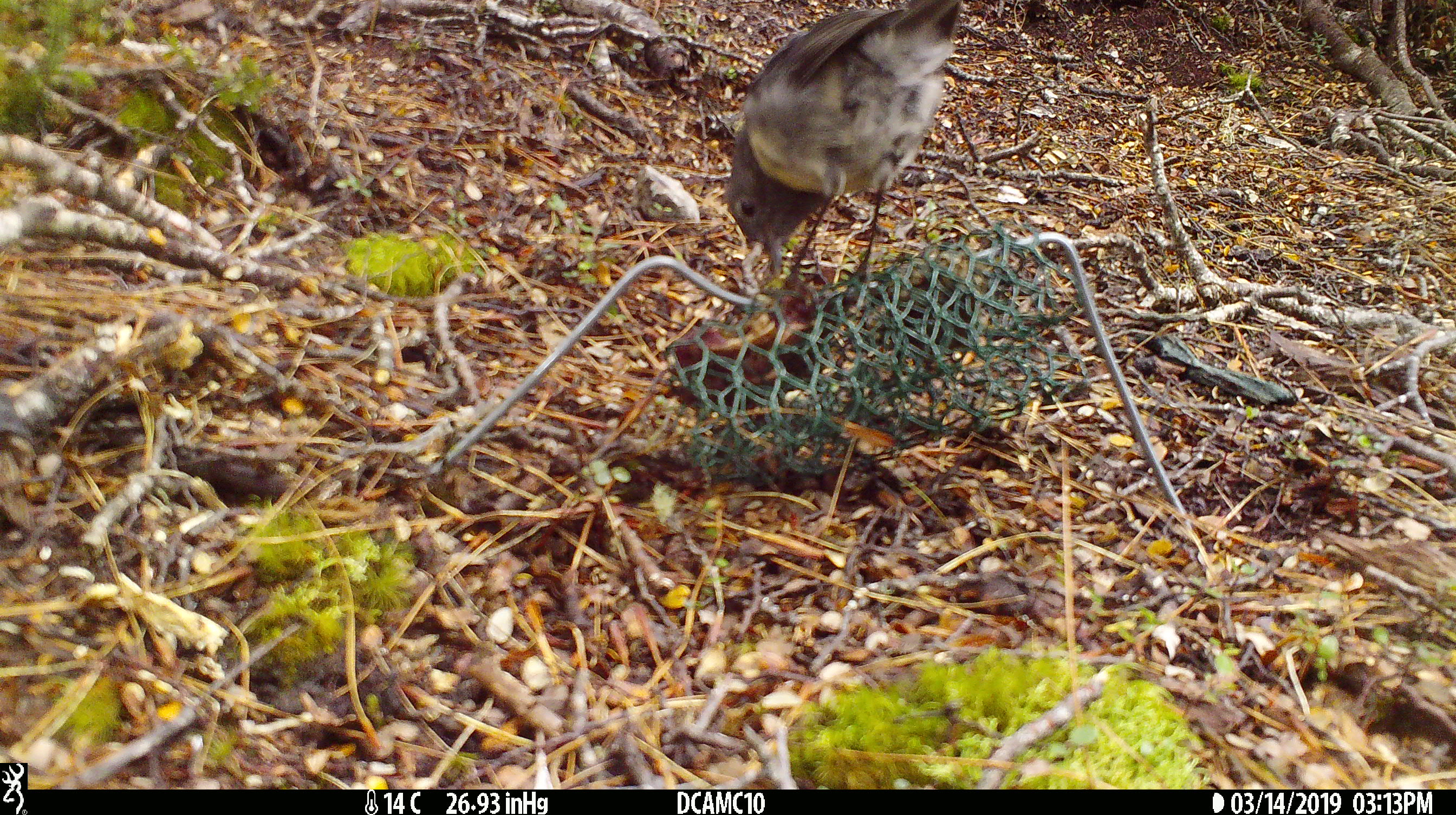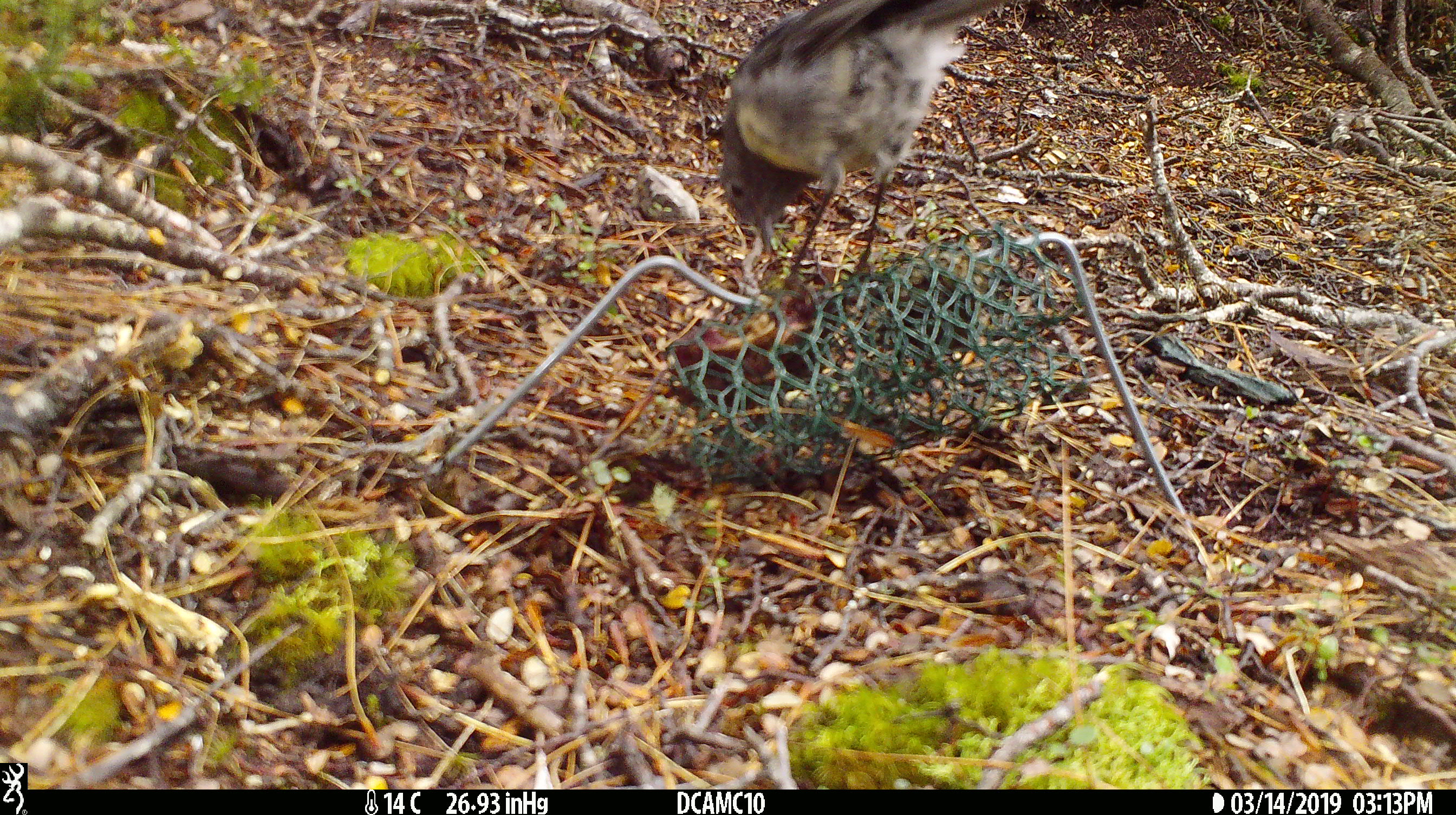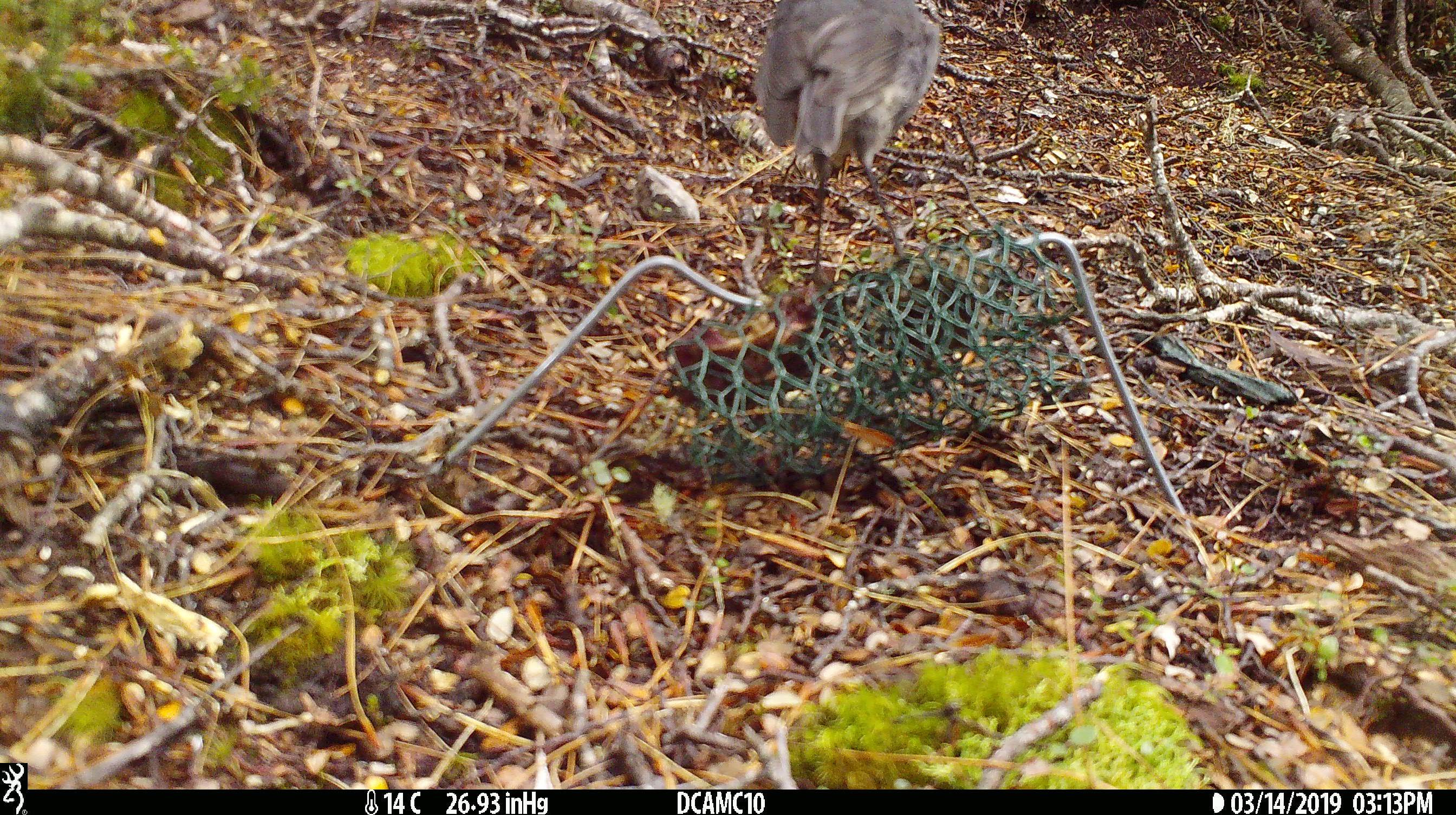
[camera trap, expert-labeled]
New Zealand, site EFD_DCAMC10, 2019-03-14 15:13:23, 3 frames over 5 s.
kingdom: Animalia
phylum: Chordata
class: Aves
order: Passeriformes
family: Petroicidae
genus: Petroica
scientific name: Petroica australis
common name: new zealand robin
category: robin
Robin (new zealand robin) (Petroica australis).